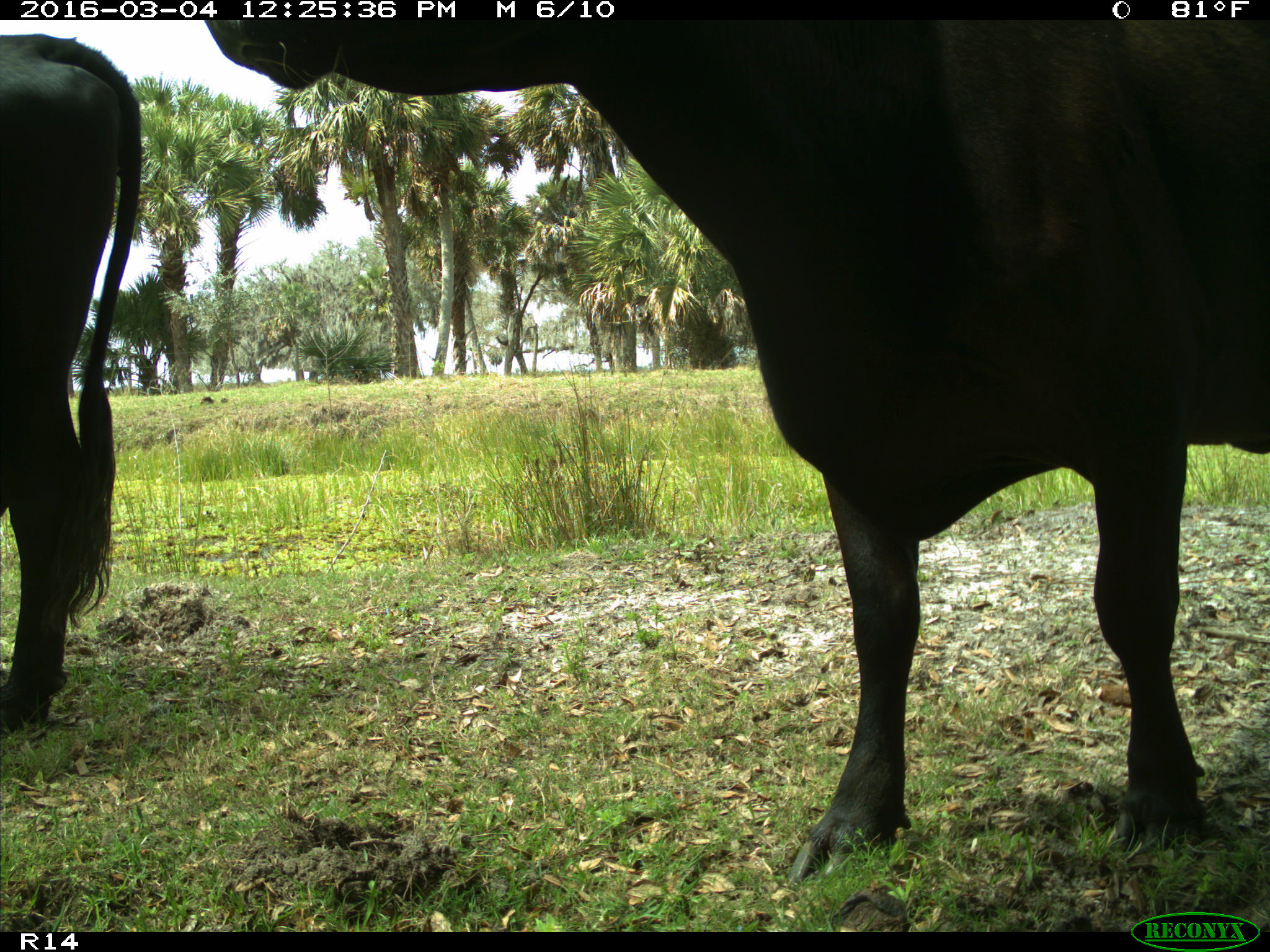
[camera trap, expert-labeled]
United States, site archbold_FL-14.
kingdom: Animalia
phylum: Chordata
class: Mammalia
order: Artiodactyla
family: Bovidae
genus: Bos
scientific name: Bos taurus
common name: domestic cow